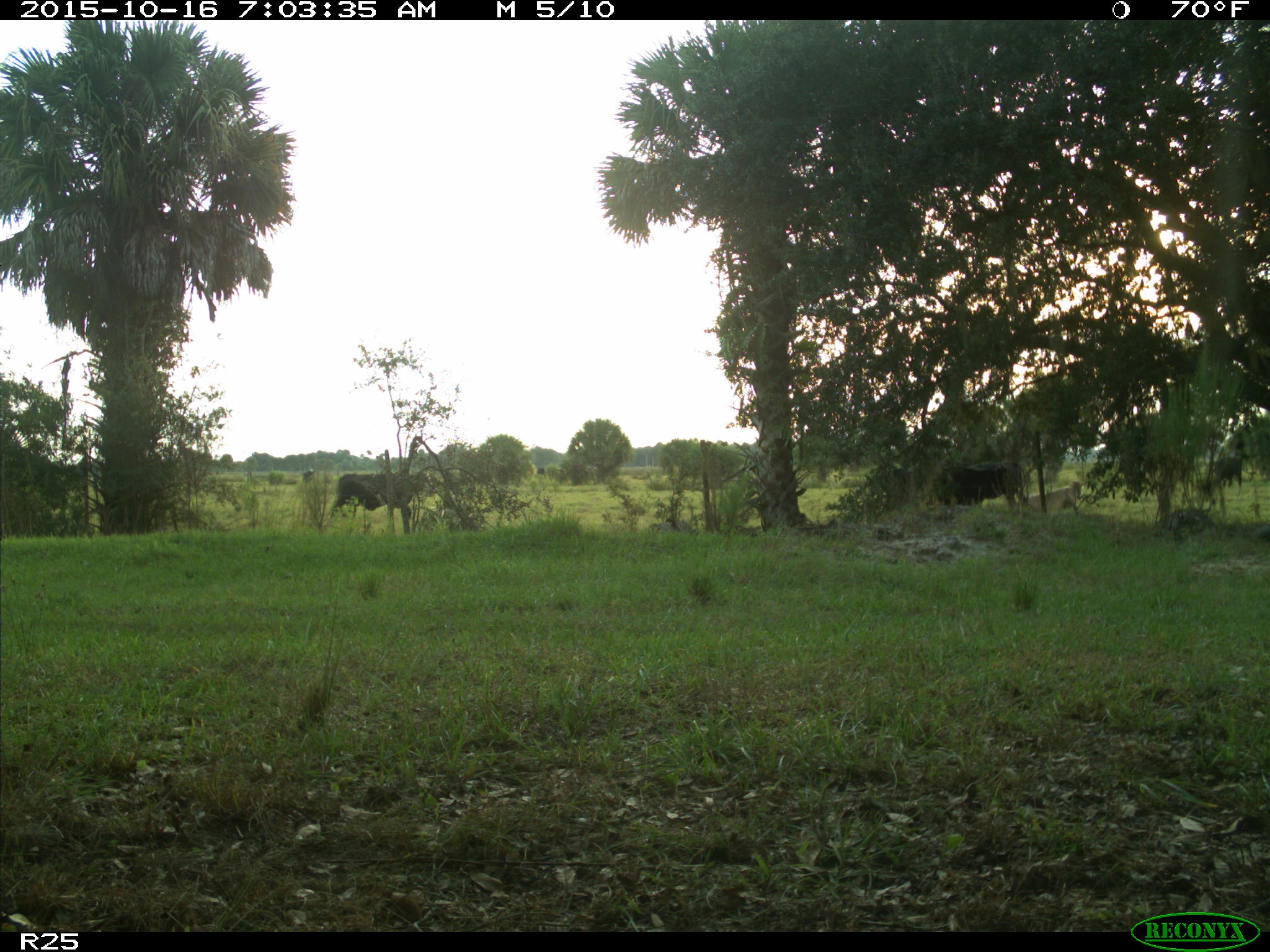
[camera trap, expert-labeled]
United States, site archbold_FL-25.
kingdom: Animalia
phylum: Chordata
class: Mammalia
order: Artiodactyla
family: Bovidae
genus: Bos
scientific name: Bos taurus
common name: domestic cow